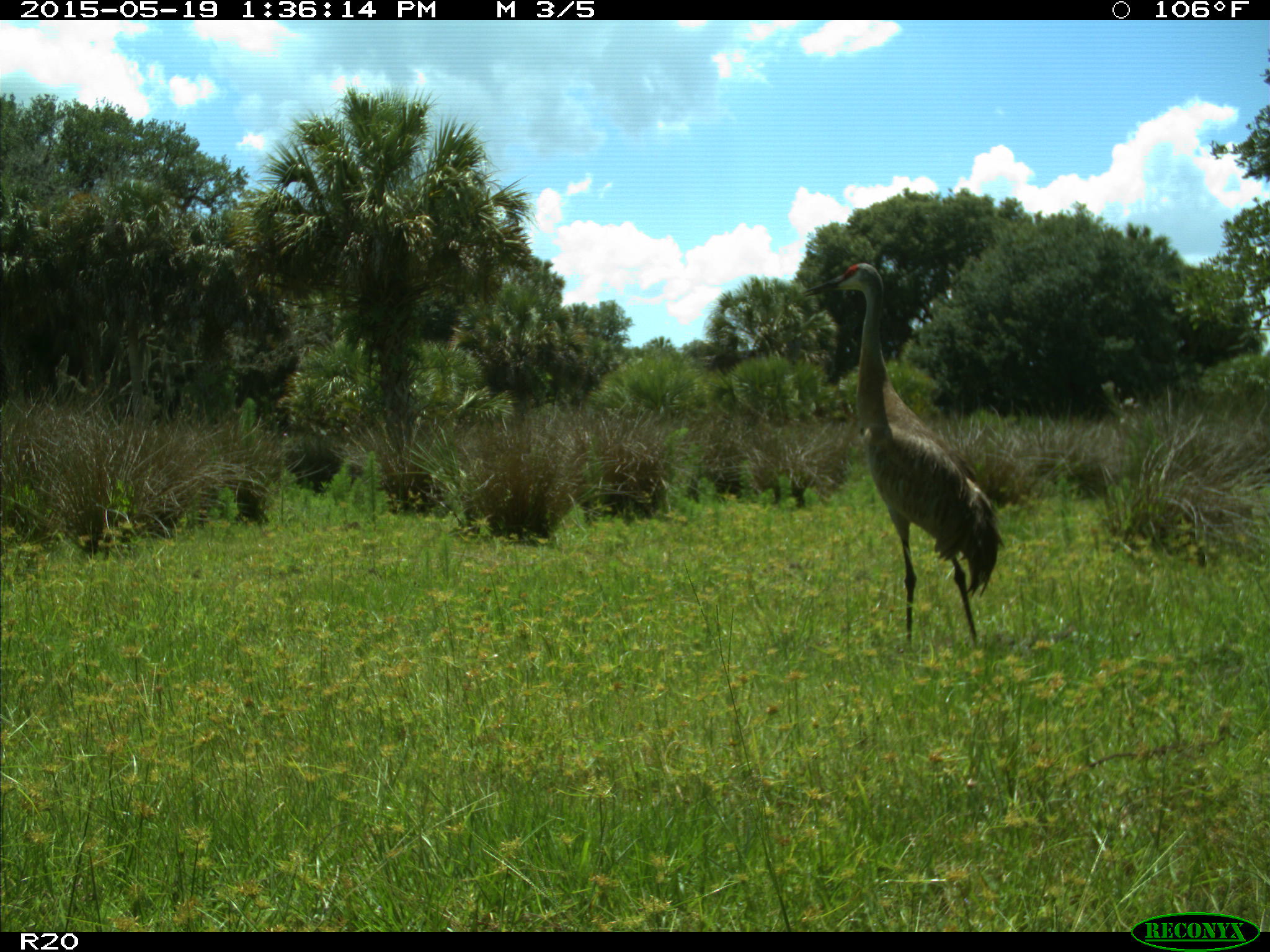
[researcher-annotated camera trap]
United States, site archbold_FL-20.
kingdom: Animalia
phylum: Chordata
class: Aves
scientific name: Aves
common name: birds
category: unidentified bird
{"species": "unidentified bird (birds) (Aves)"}